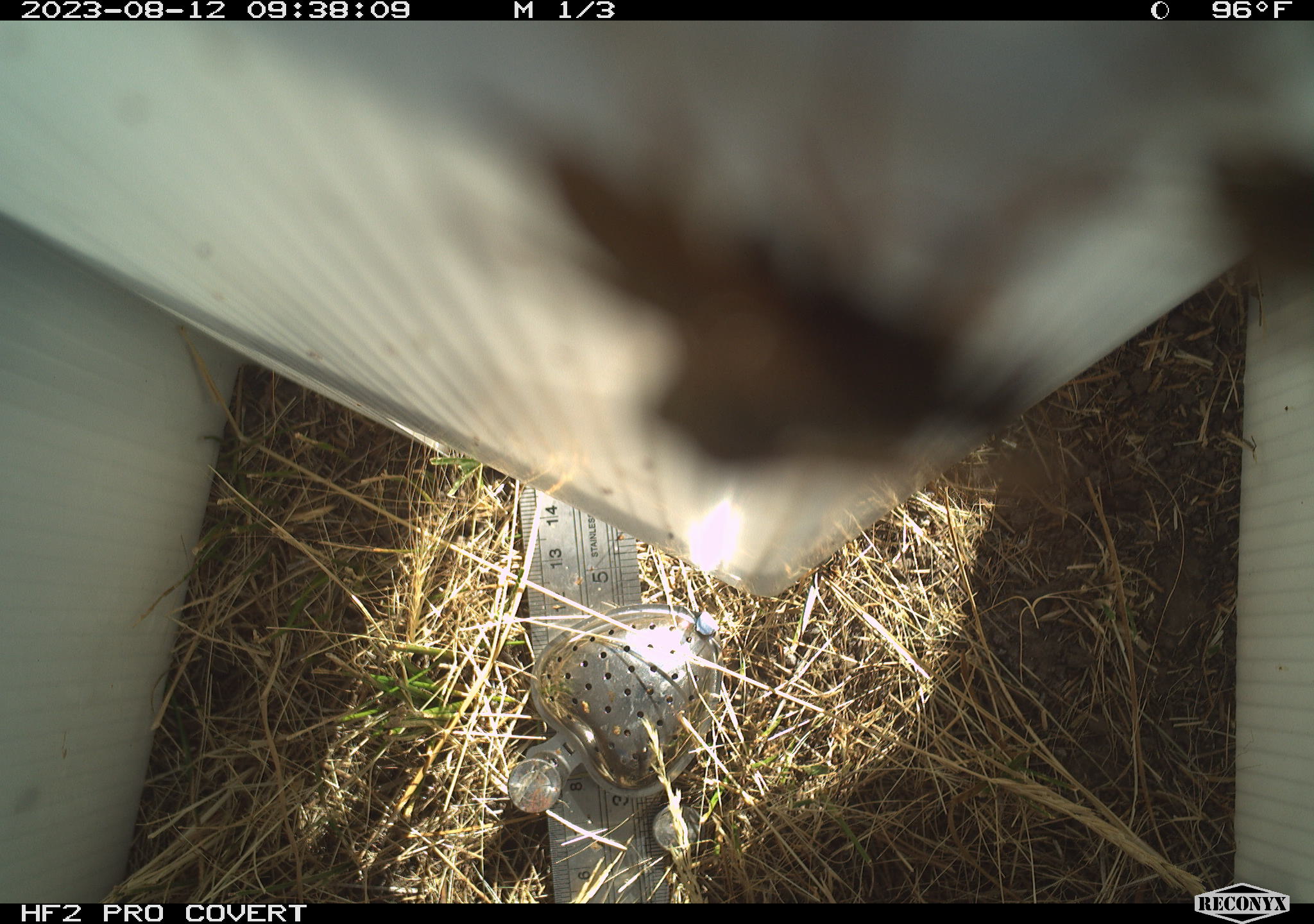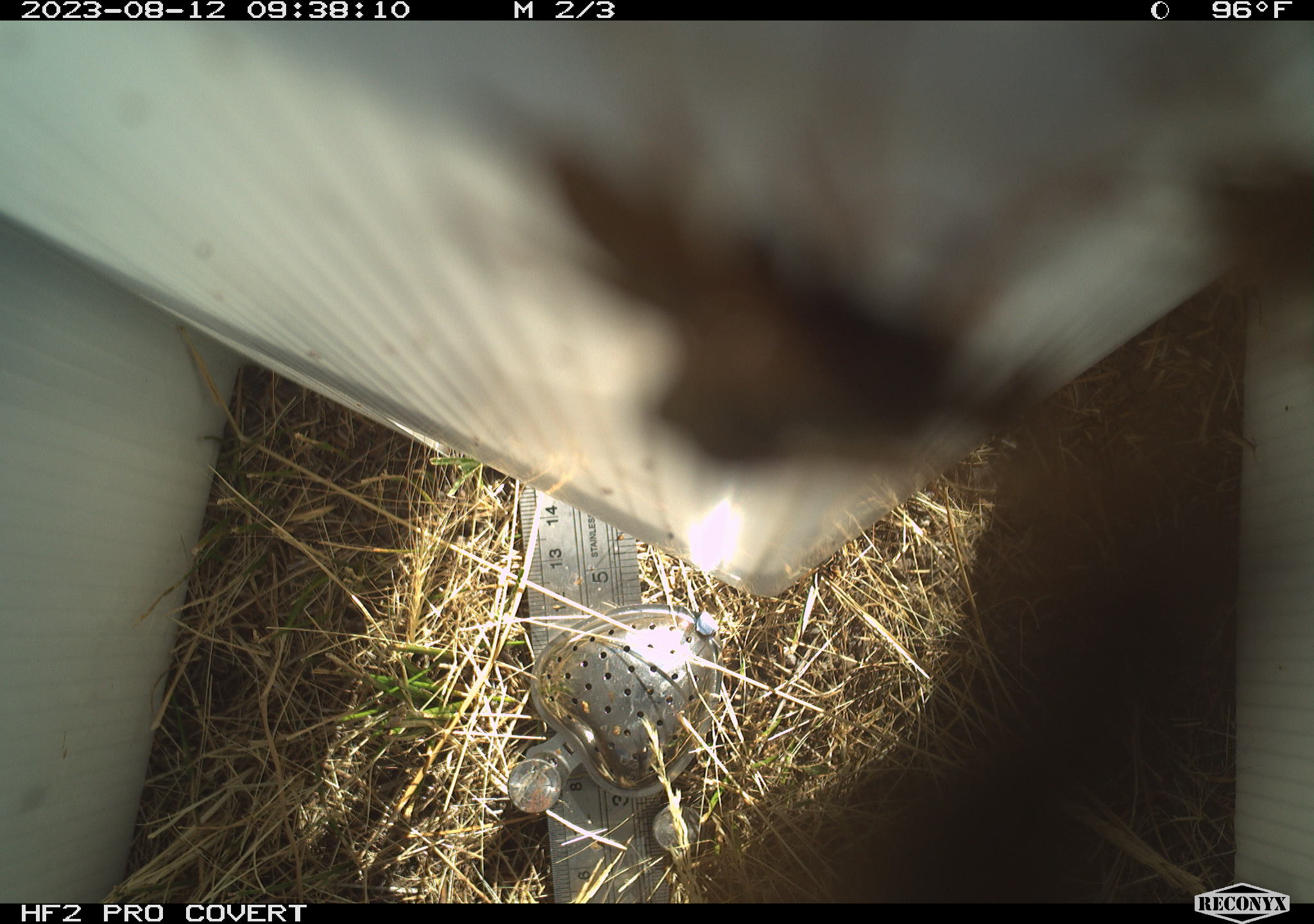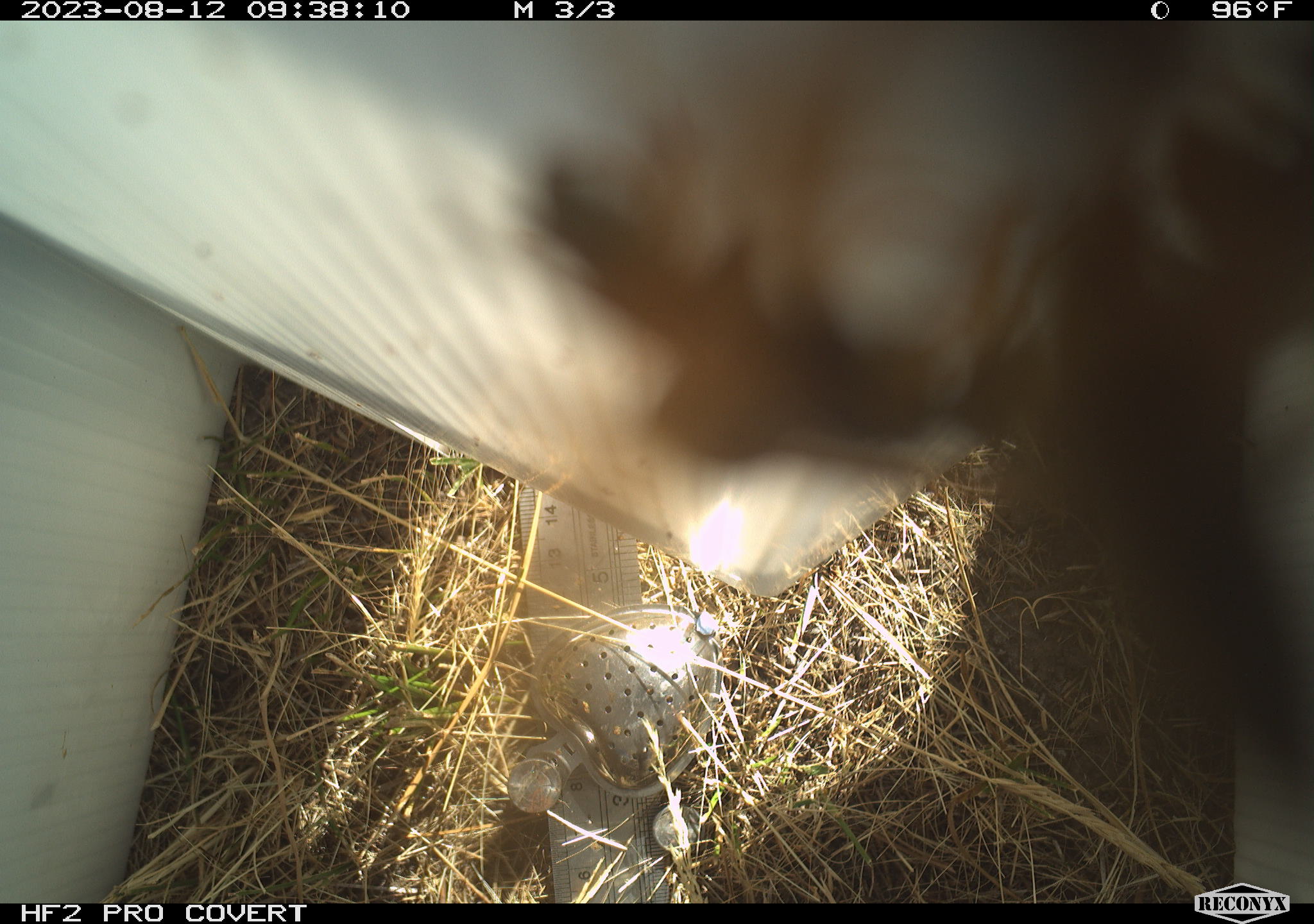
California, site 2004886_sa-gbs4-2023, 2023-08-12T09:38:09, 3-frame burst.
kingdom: Animalia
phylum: Arthropoda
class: Insecta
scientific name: Insecta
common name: insect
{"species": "insect (Insecta)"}